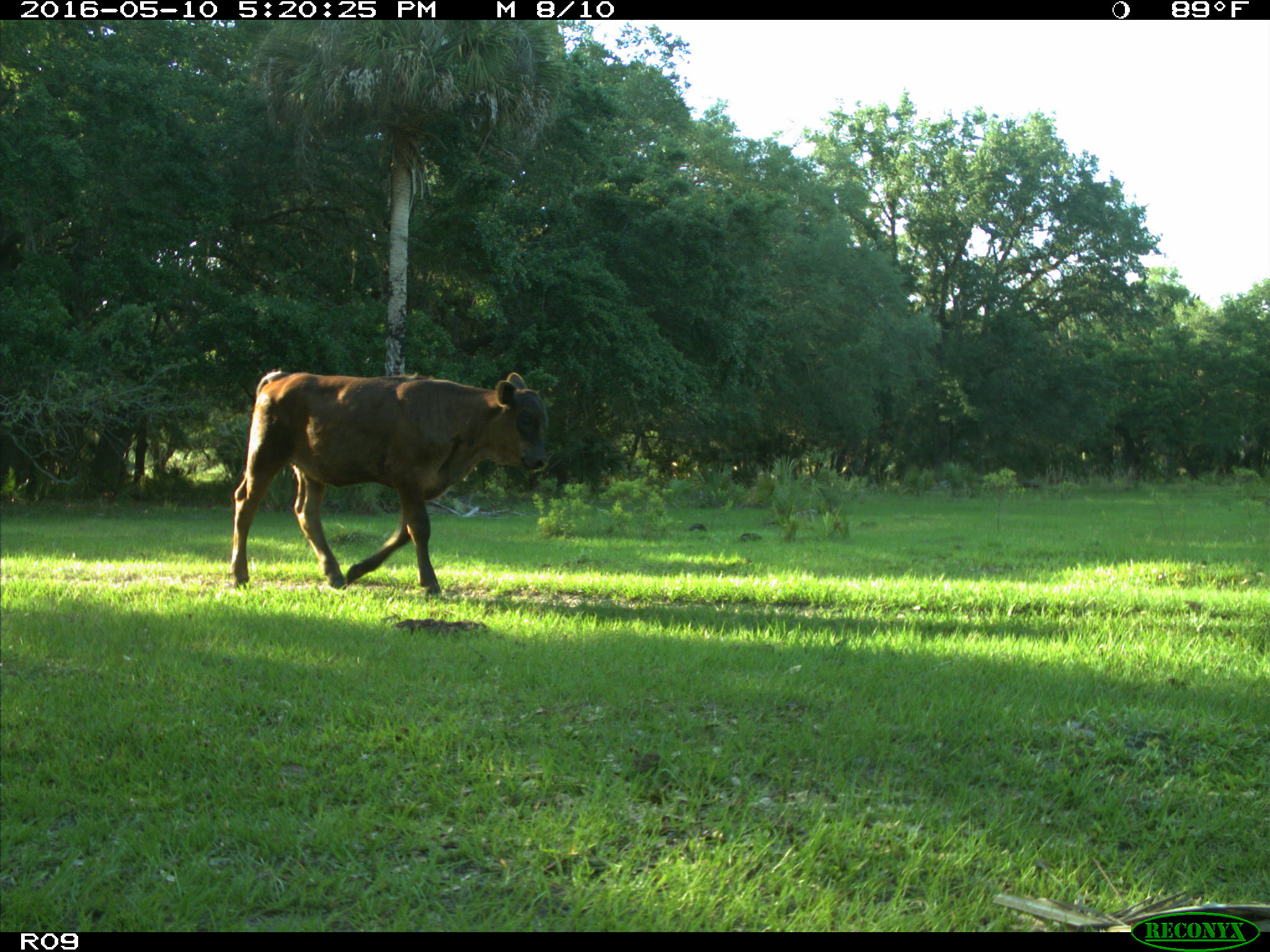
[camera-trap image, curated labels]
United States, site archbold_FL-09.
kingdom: Animalia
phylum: Chordata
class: Mammalia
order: Artiodactyla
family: Bovidae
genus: Bos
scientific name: Bos taurus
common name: domestic cow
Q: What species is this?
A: Bos taurus (domestic cow).